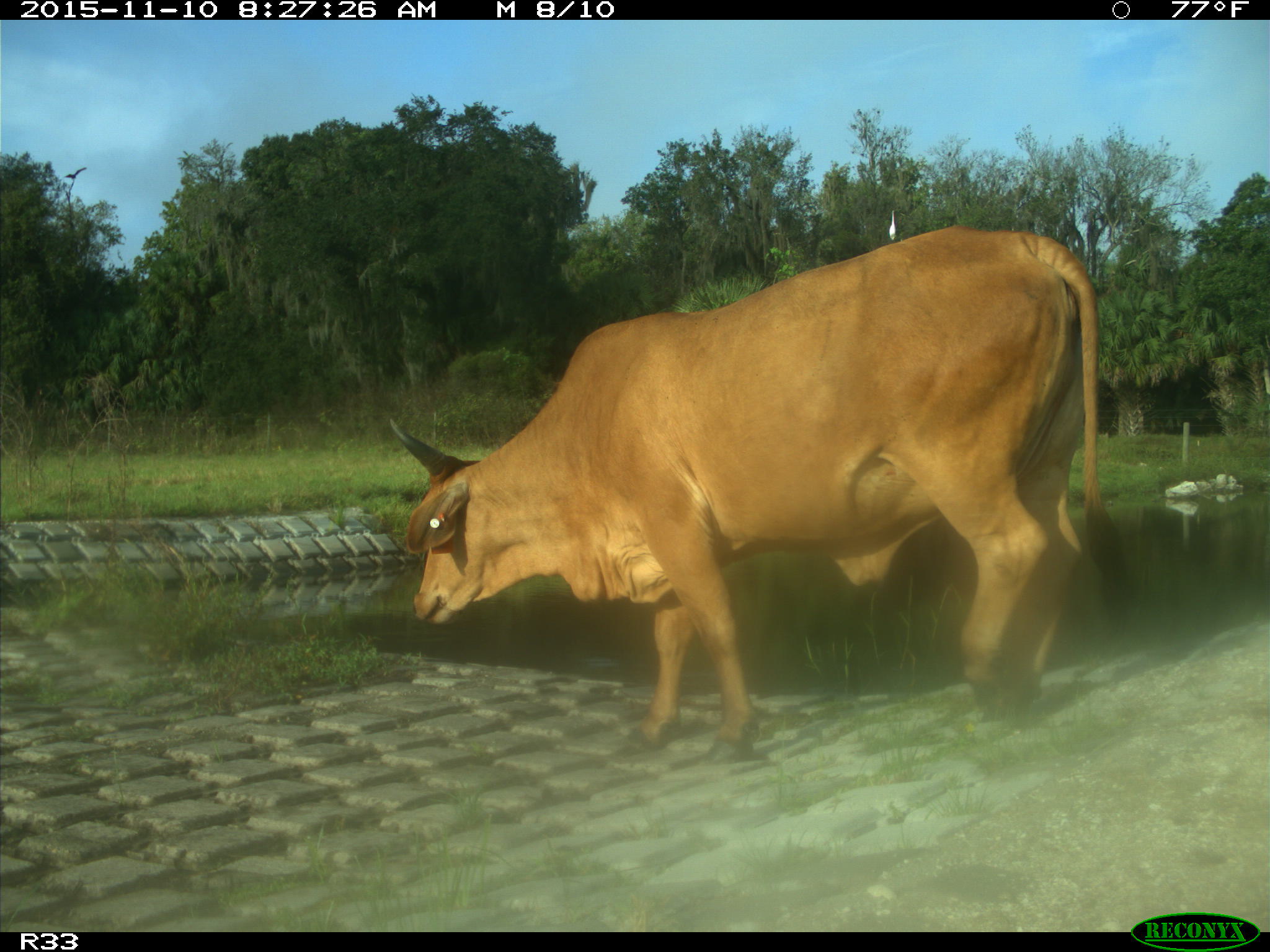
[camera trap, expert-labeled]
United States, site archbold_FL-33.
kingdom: Animalia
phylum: Chordata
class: Mammalia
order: Artiodactyla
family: Bovidae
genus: Bos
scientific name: Bos taurus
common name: domestic cow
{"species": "Bos taurus (domestic cow)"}